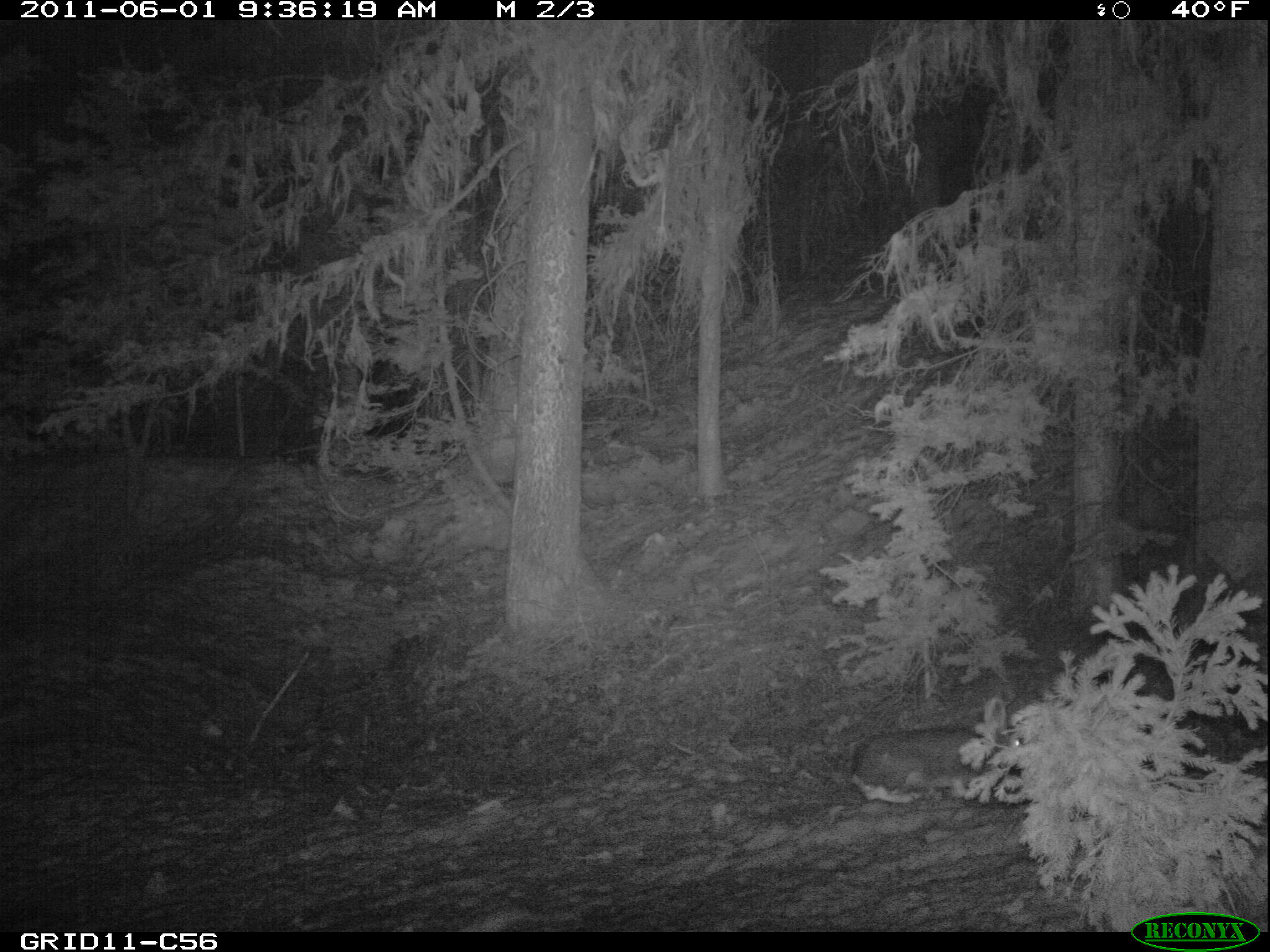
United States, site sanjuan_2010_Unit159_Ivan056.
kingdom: Animalia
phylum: Chordata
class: Mammalia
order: Lagomorpha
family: Leporidae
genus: Lepus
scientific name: Lepus americanus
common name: snowshoe hare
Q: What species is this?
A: Lepus americanus (snowshoe hare).